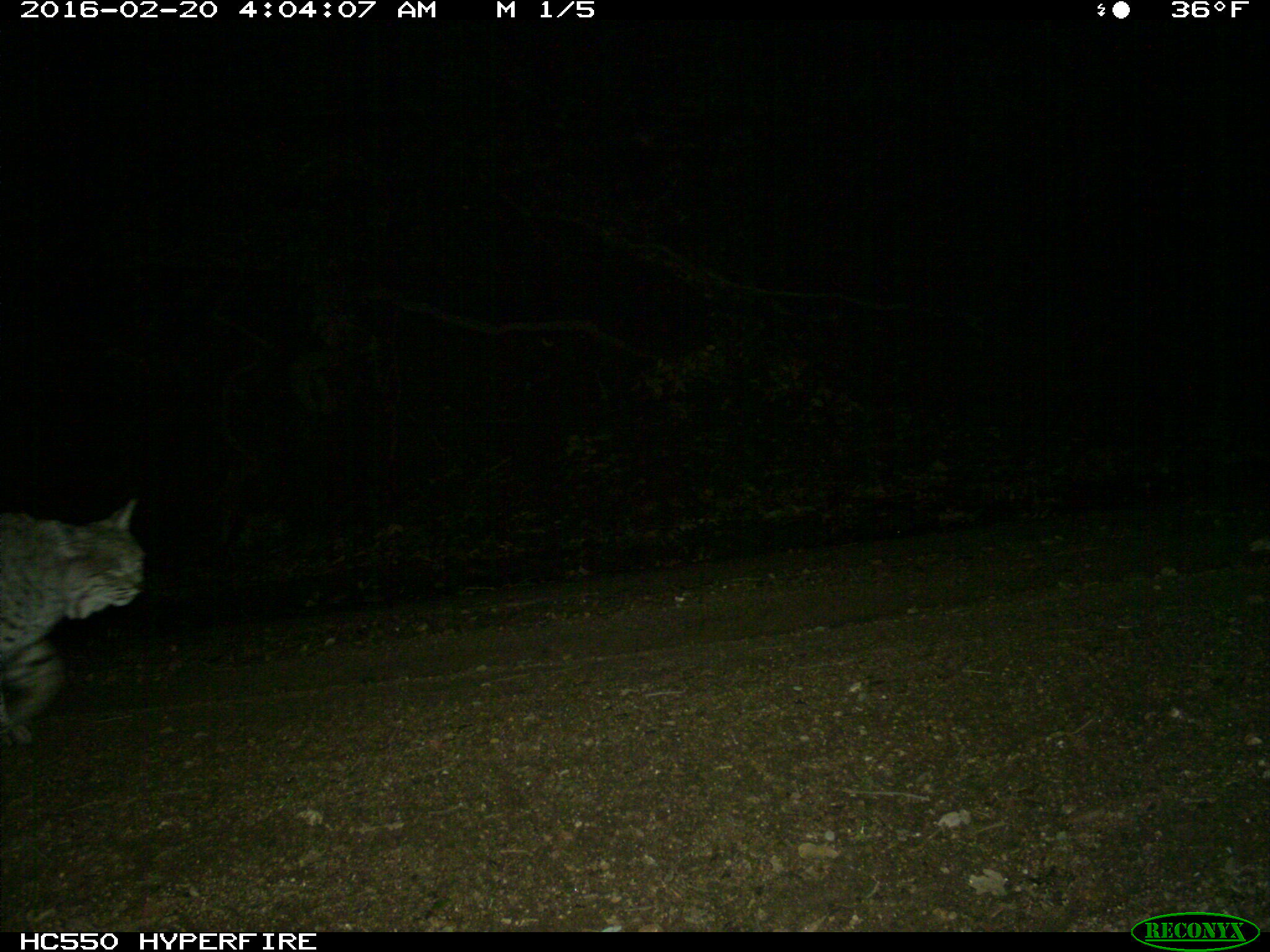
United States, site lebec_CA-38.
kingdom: Animalia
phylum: Chordata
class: Mammalia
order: Carnivora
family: Felidae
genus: Lynx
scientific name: Lynx rufus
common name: bobcat